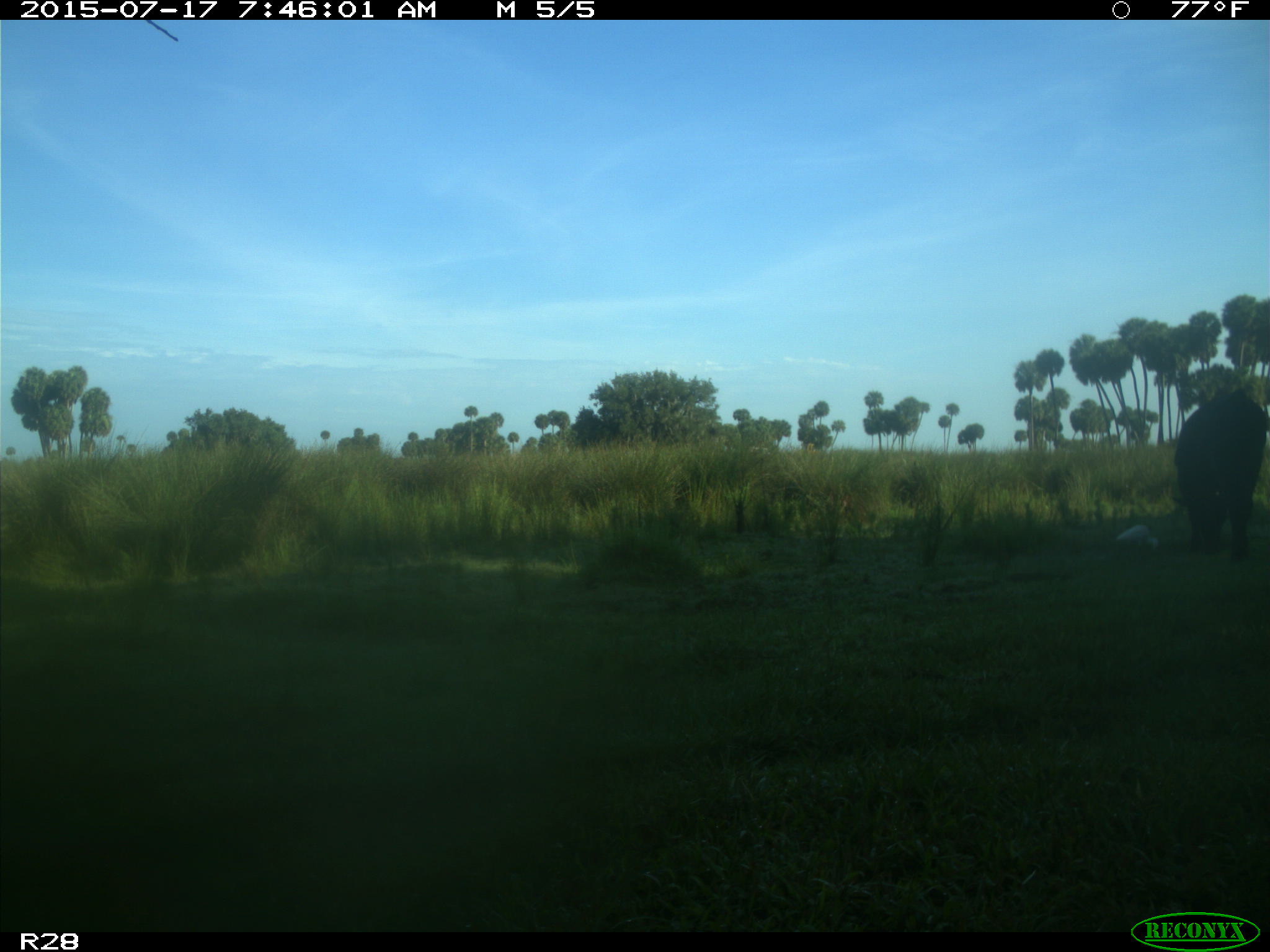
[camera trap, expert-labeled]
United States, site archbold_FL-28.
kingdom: Animalia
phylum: Chordata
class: Mammalia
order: Artiodactyla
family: Bovidae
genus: Bos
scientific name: Bos taurus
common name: domestic cow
Bos taurus (domestic cow).